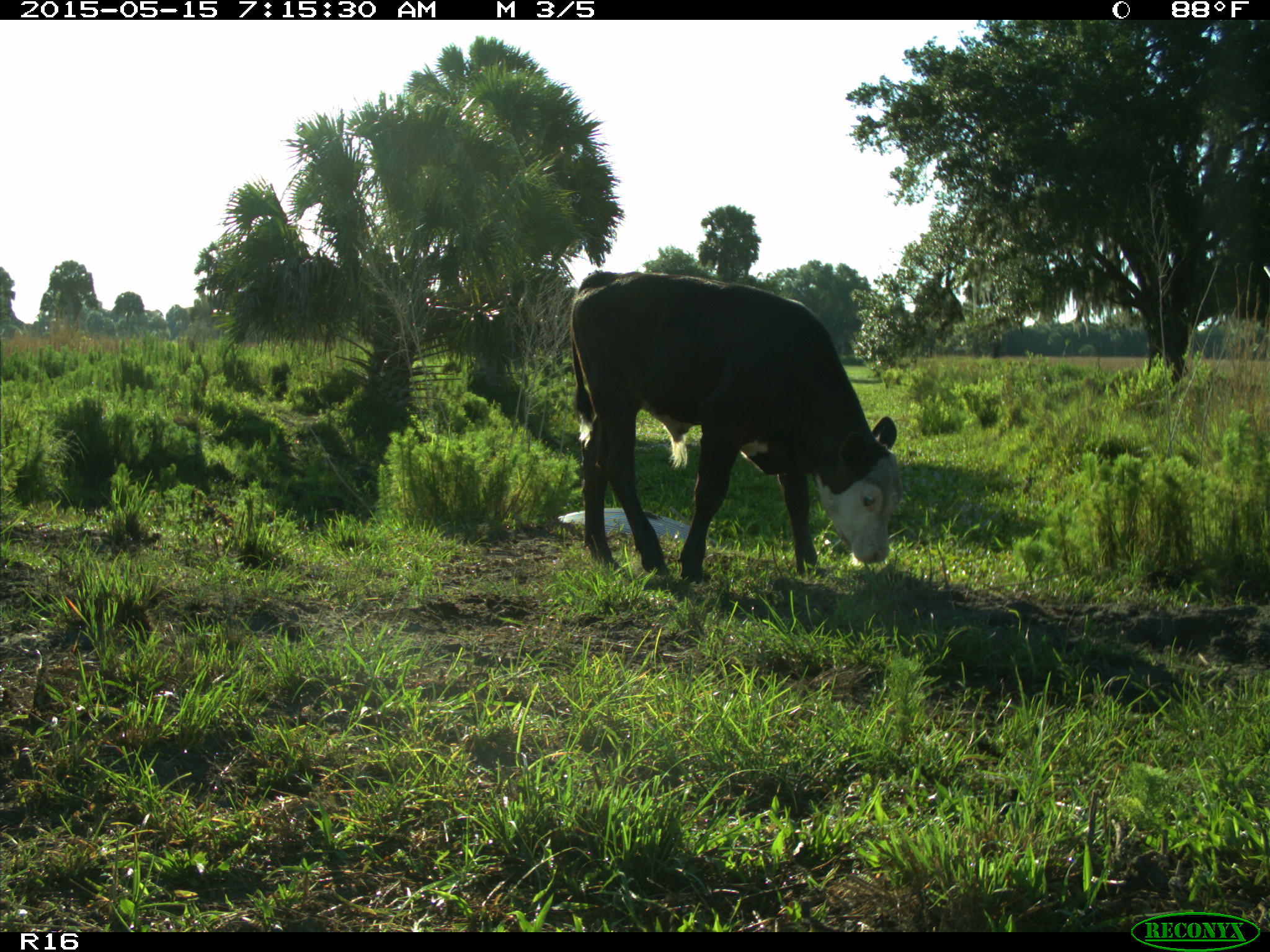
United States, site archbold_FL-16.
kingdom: Animalia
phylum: Chordata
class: Mammalia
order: Artiodactyla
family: Bovidae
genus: Bos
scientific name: Bos taurus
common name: domestic cow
Bos taurus (domestic cow).